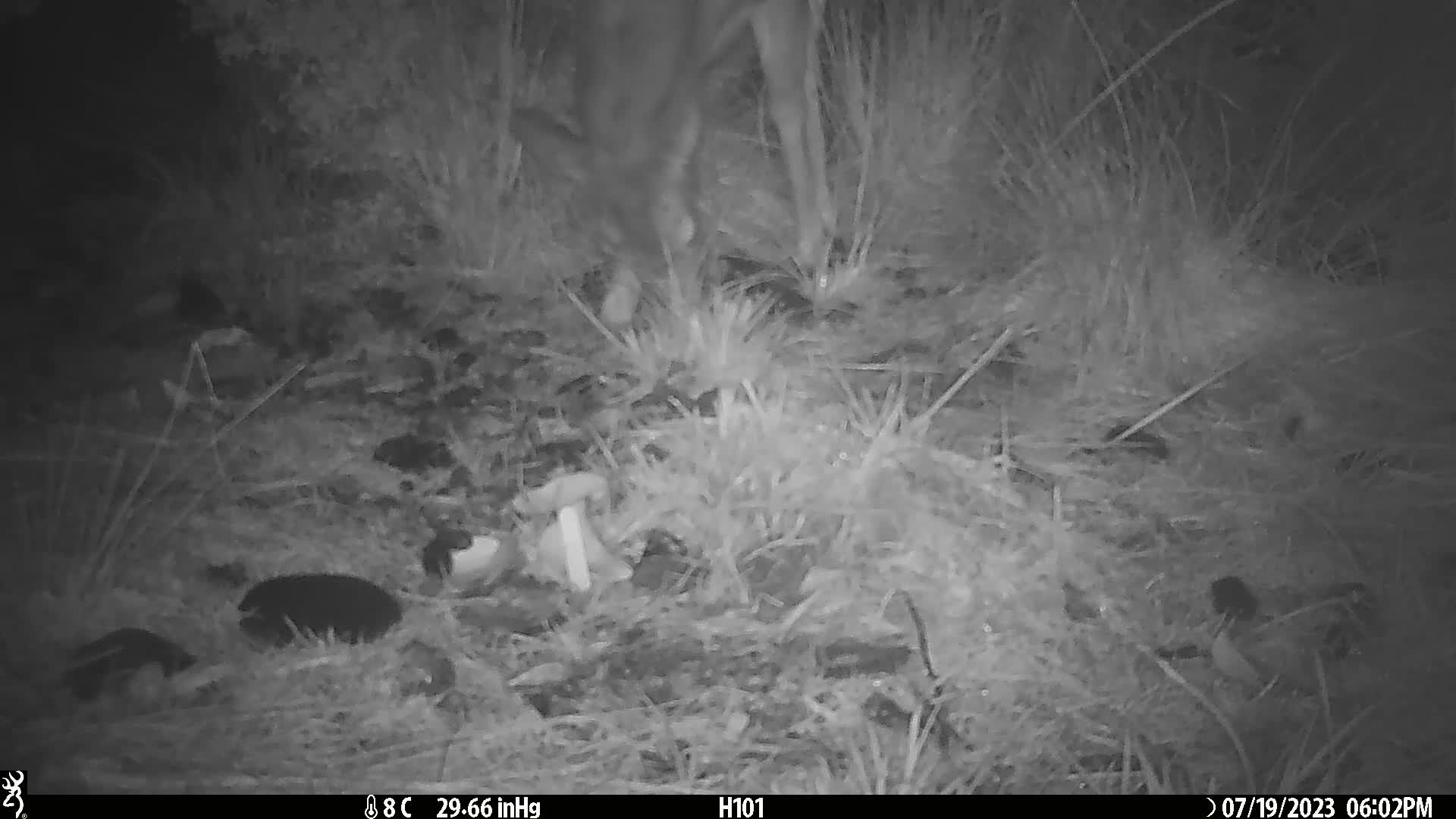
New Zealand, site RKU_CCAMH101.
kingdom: Animalia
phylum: Chordata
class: Mammalia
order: Artiodactyla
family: Cervidae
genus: Odocoileus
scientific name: Odocoileus virginianus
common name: white-tailed deer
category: white tailed deer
White tailed deer (white-tailed deer) (Odocoileus virginianus).